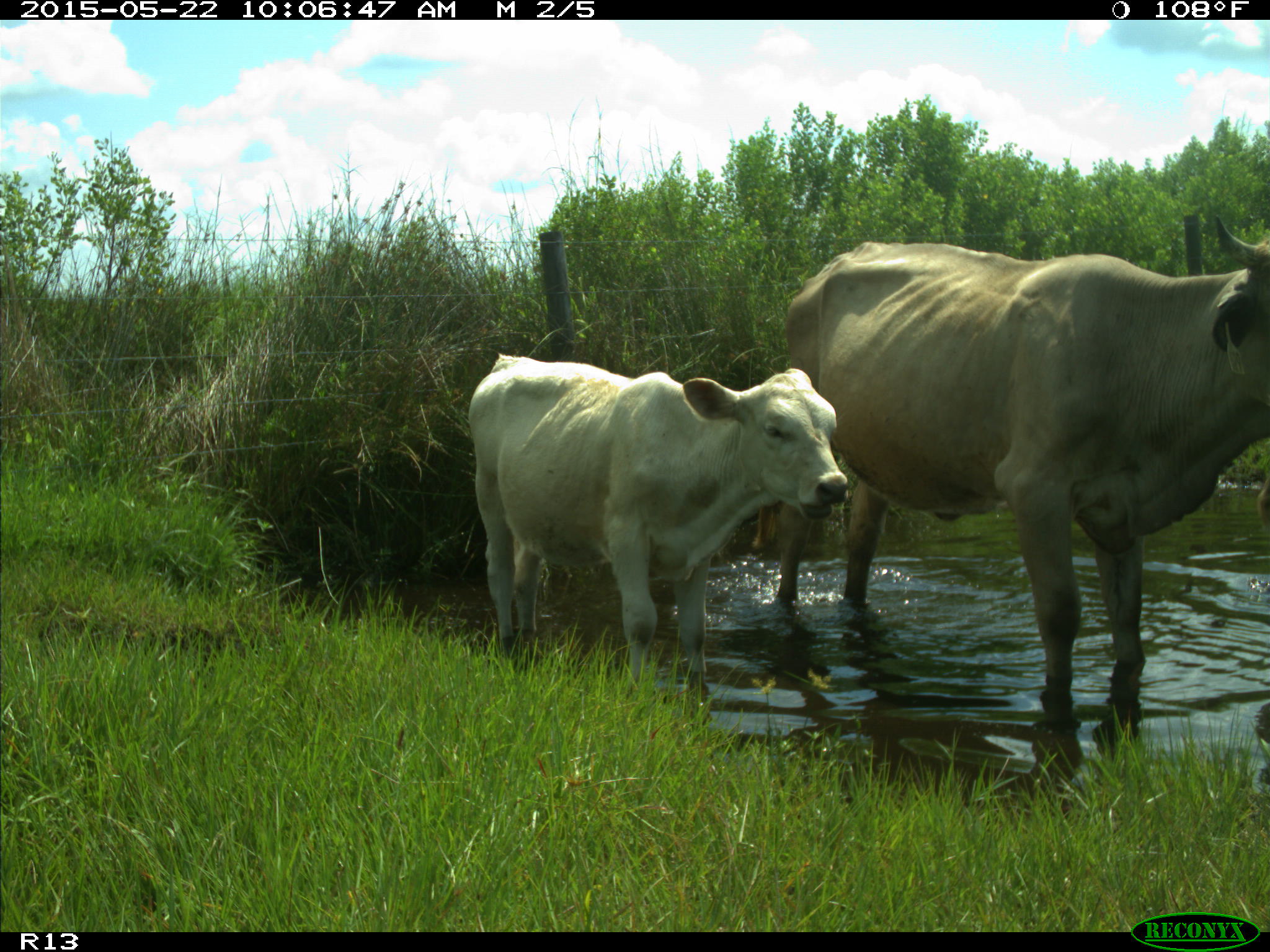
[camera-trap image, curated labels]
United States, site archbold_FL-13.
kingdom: Animalia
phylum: Chordata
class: Mammalia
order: Artiodactyla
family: Bovidae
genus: Bos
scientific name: Bos taurus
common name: domestic cow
Bos taurus (domestic cow).